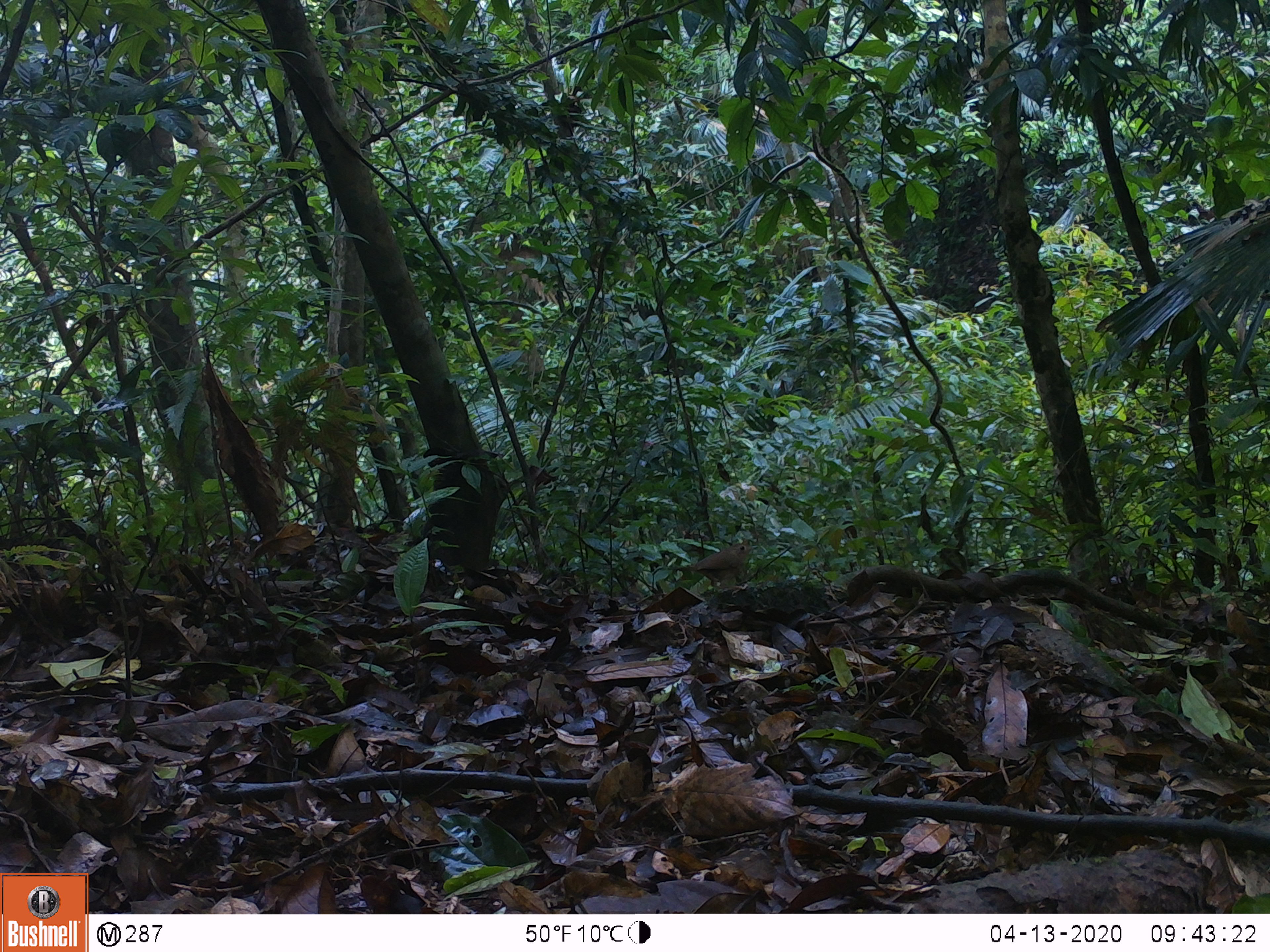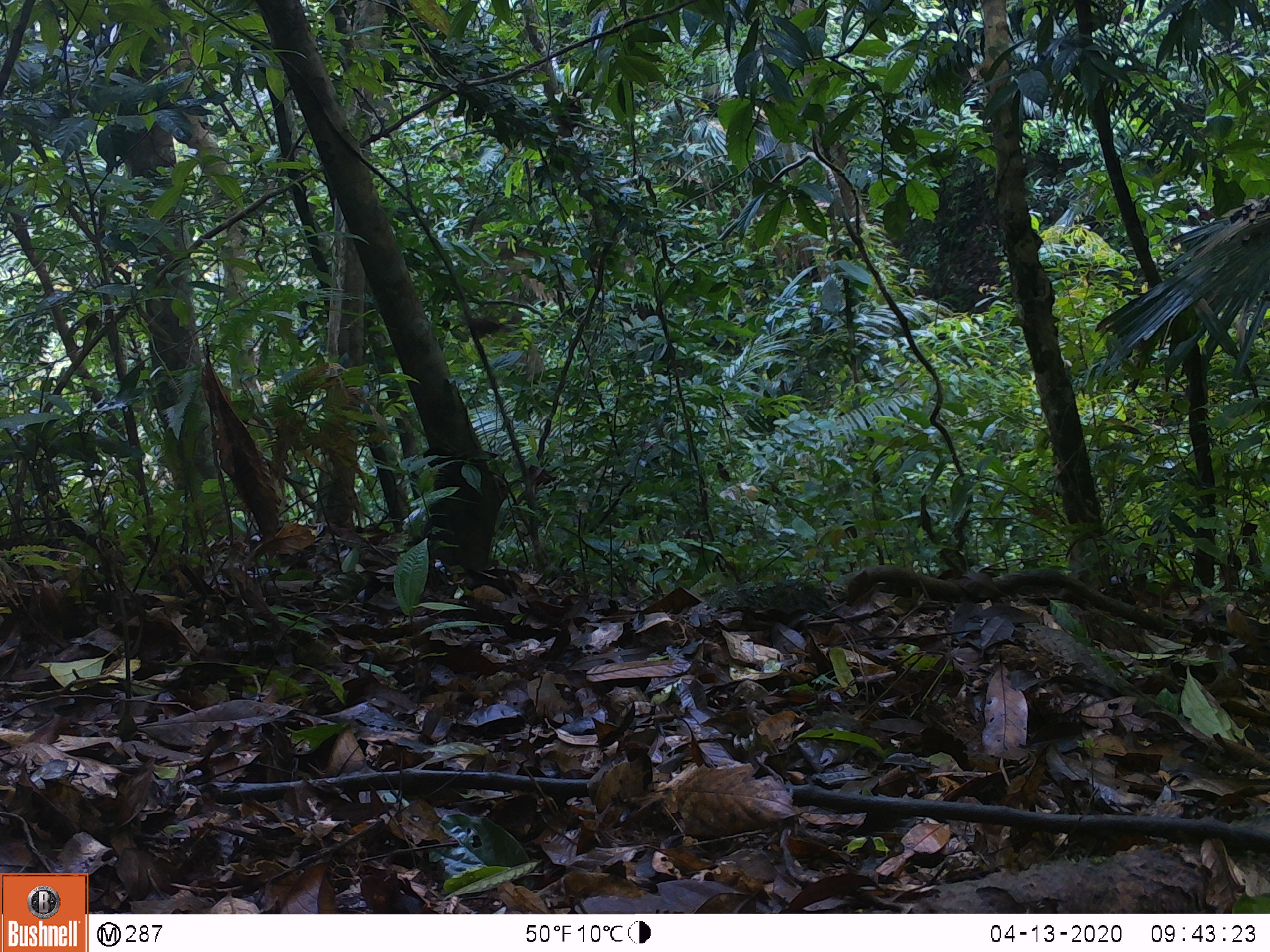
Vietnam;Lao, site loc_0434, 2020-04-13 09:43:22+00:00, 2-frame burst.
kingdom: Animalia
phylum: Chordata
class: Aves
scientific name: Aves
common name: bird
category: unidentified bird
Unidentified bird (bird) (Aves). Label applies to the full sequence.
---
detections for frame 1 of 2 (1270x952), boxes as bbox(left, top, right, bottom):
unidentified bird: bbox(662, 543, 758, 590)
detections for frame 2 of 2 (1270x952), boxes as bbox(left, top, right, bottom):
unidentified bird: bbox(460, 315, 511, 338)